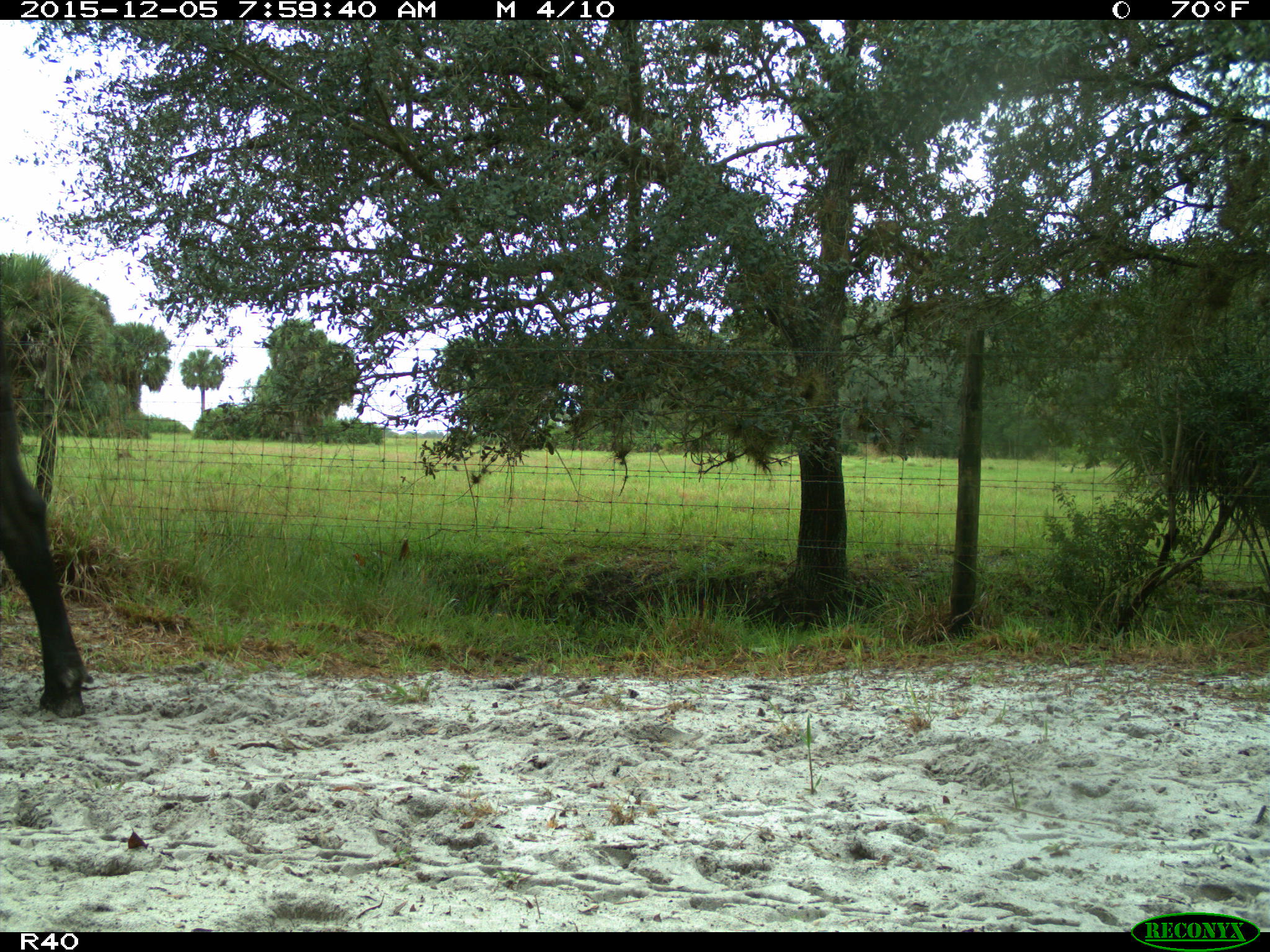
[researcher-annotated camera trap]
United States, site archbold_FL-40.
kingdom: Animalia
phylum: Chordata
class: Mammalia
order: Artiodactyla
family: Bovidae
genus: Bos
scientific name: Bos taurus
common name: domestic cow